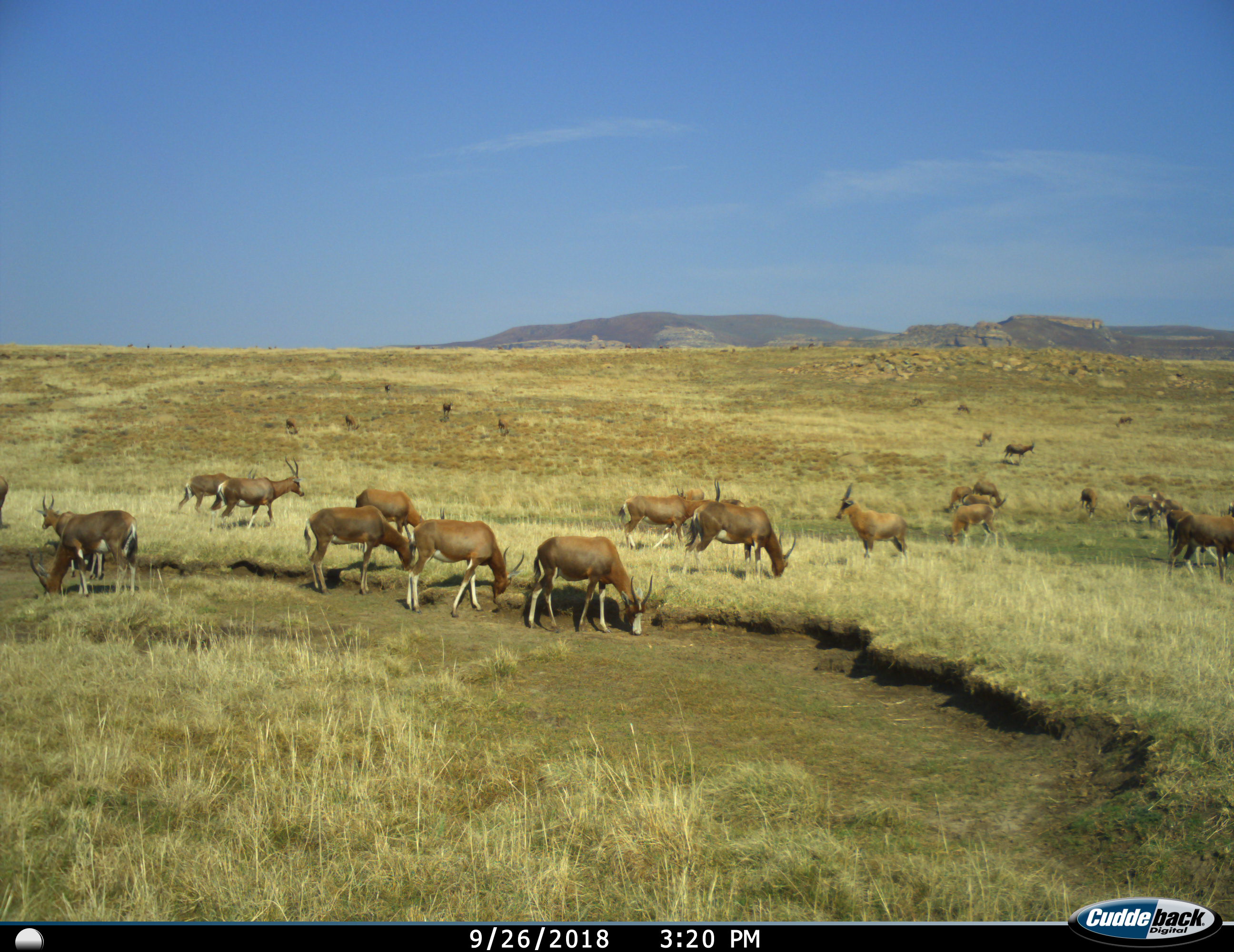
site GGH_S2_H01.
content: unidentified animal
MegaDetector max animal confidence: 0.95